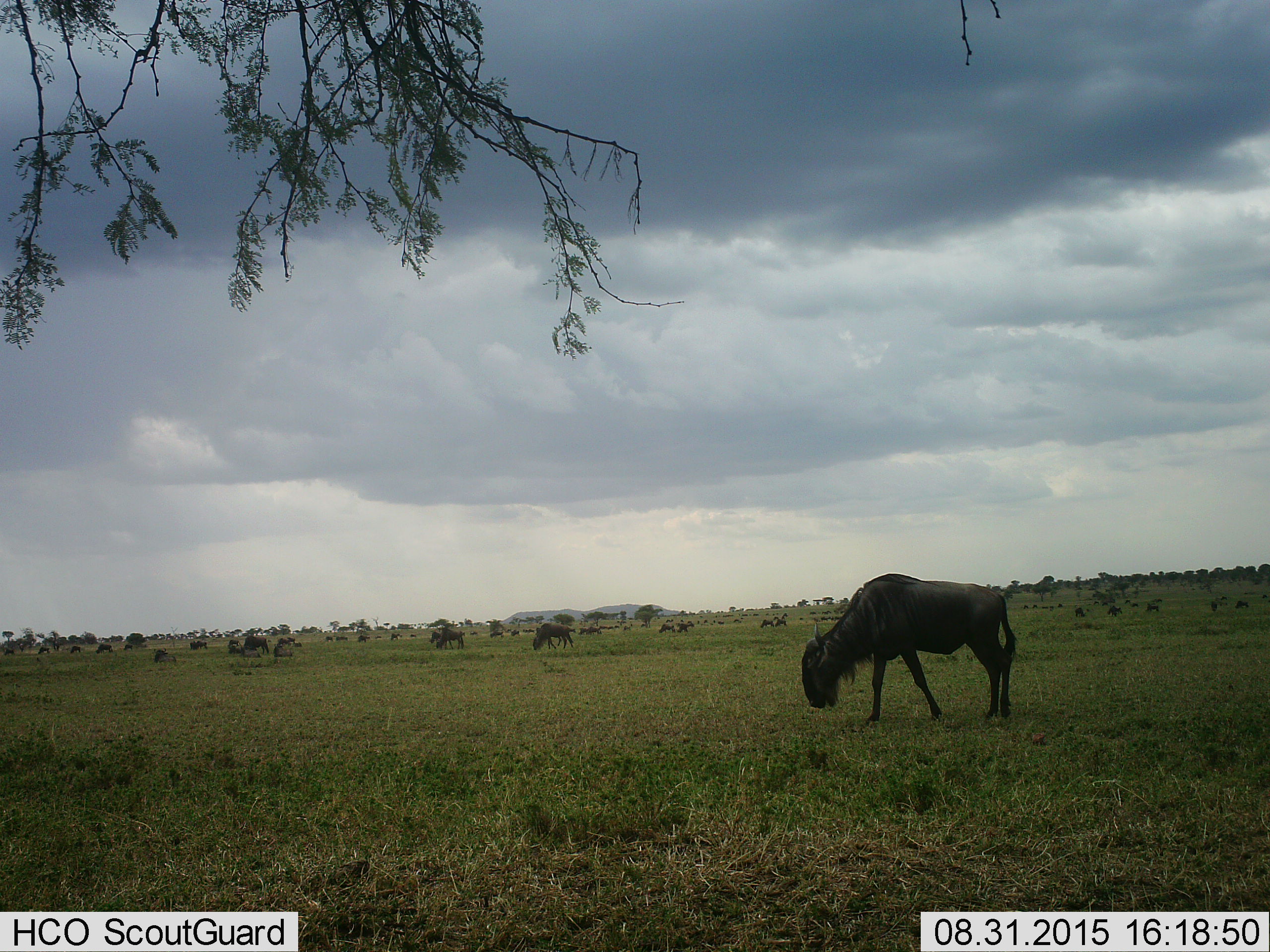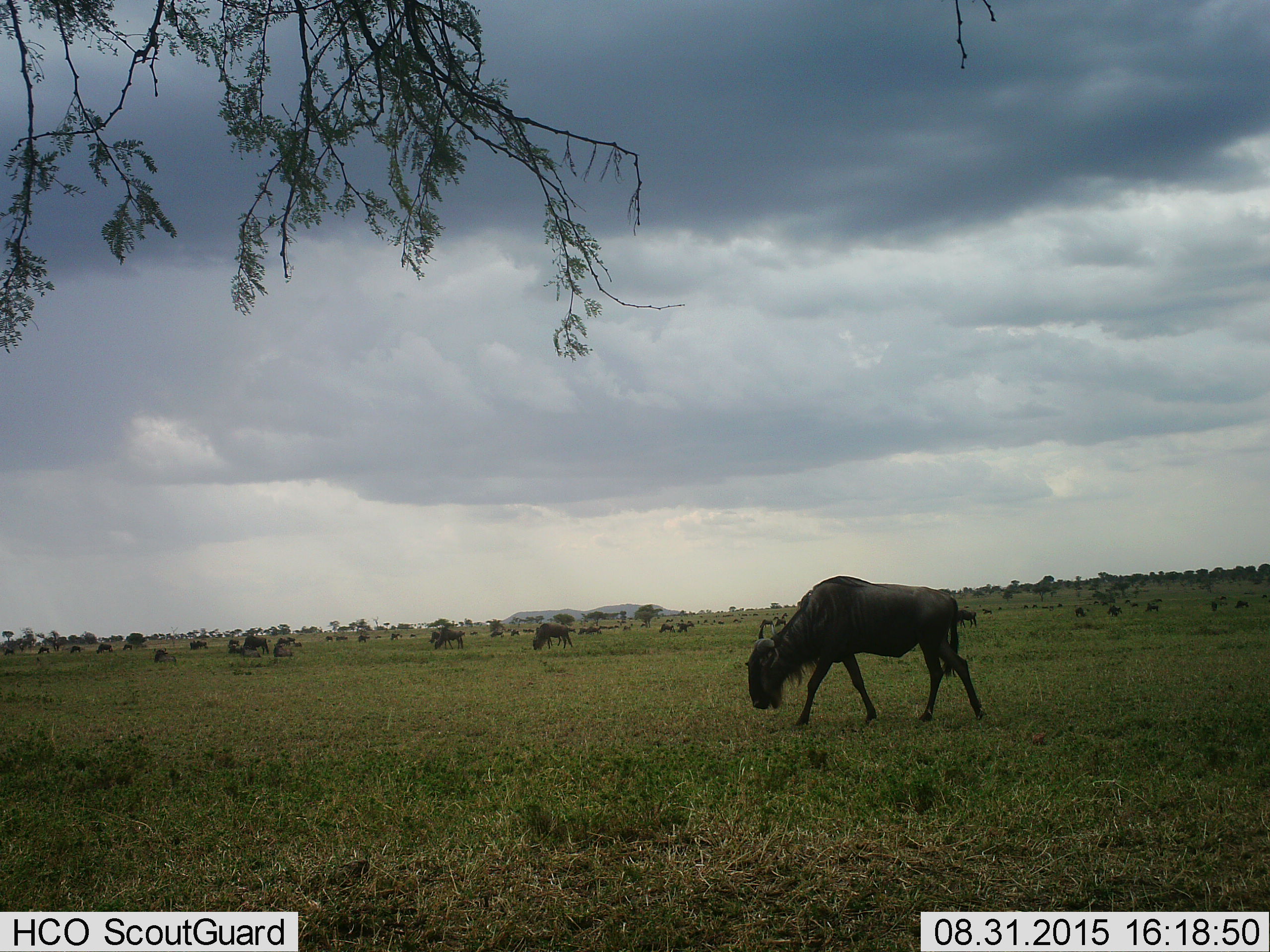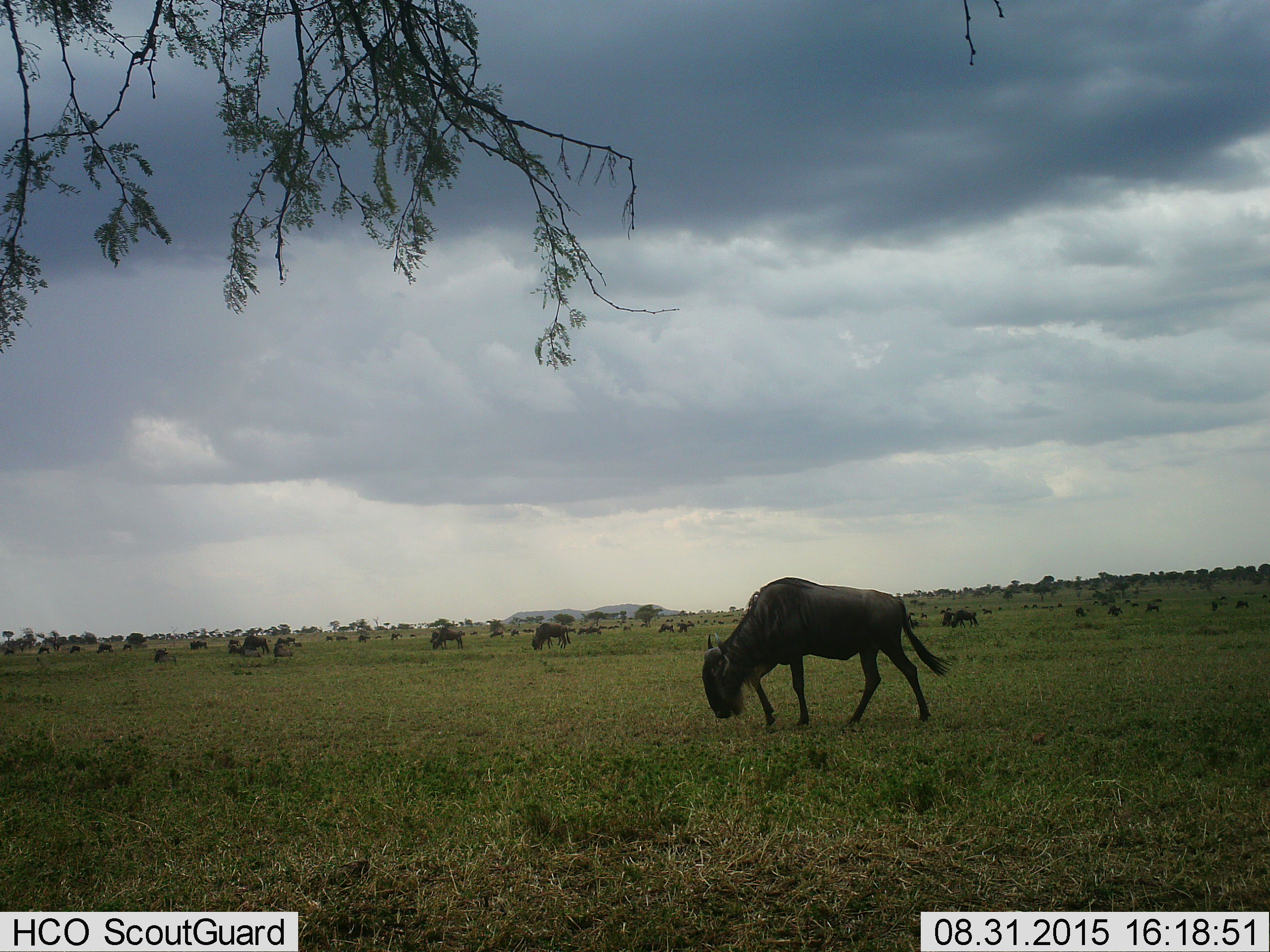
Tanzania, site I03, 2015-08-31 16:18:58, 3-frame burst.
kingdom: Animalia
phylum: Chordata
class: Mammalia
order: Artiodactyla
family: Bovidae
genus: Connochaetes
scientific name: Connochaetes taurinus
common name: blue wildebeest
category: wildebeest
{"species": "wildebeest (blue wildebeest) (Connochaetes taurinus)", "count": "11-50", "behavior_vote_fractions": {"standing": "60%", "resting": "10%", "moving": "20%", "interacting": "10%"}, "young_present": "0%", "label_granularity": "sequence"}